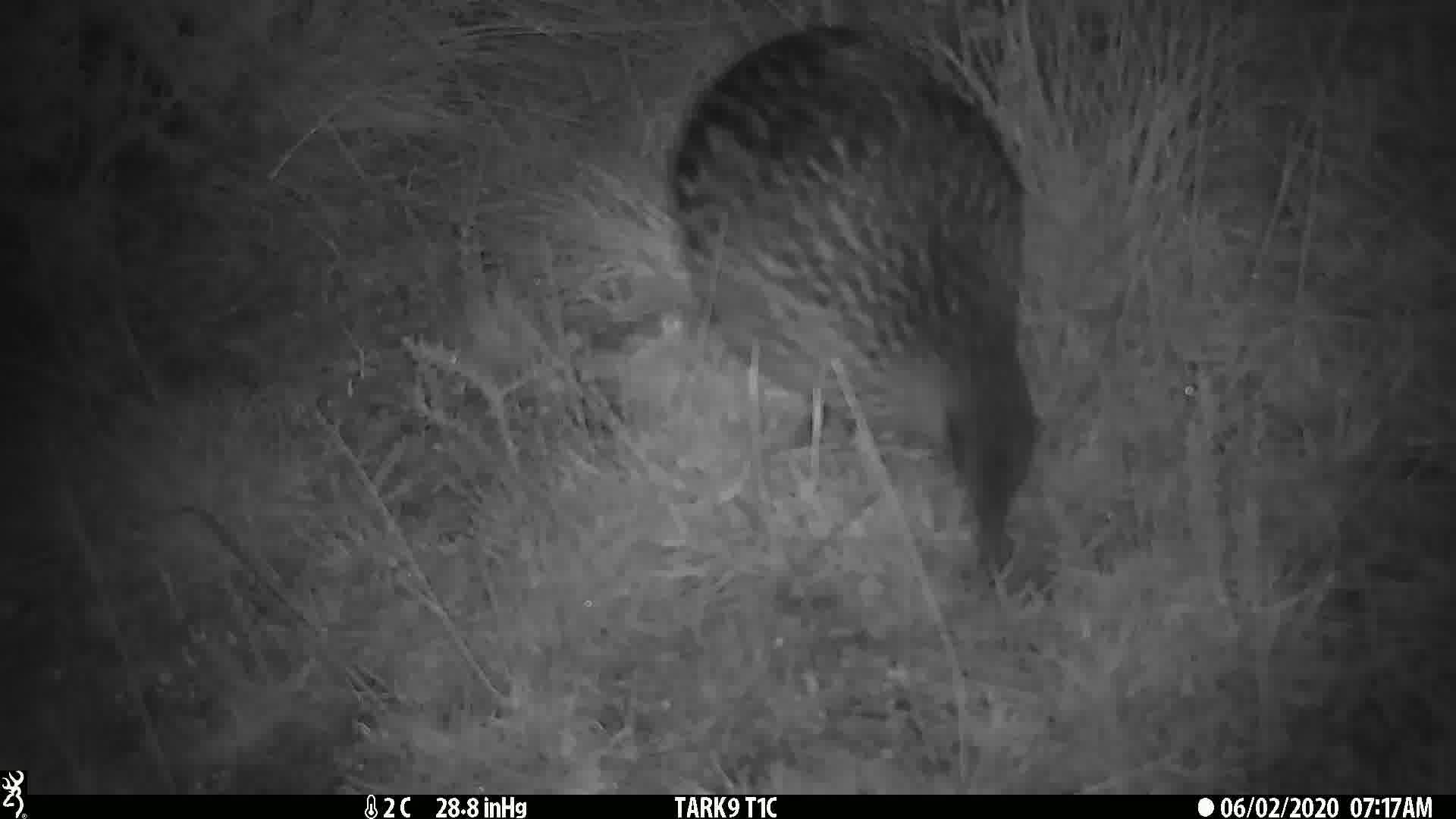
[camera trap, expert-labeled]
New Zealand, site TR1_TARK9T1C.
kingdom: Animalia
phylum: Chordata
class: Aves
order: Gruiformes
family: Rallidae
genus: Gallirallus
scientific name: Gallirallus australis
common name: weka